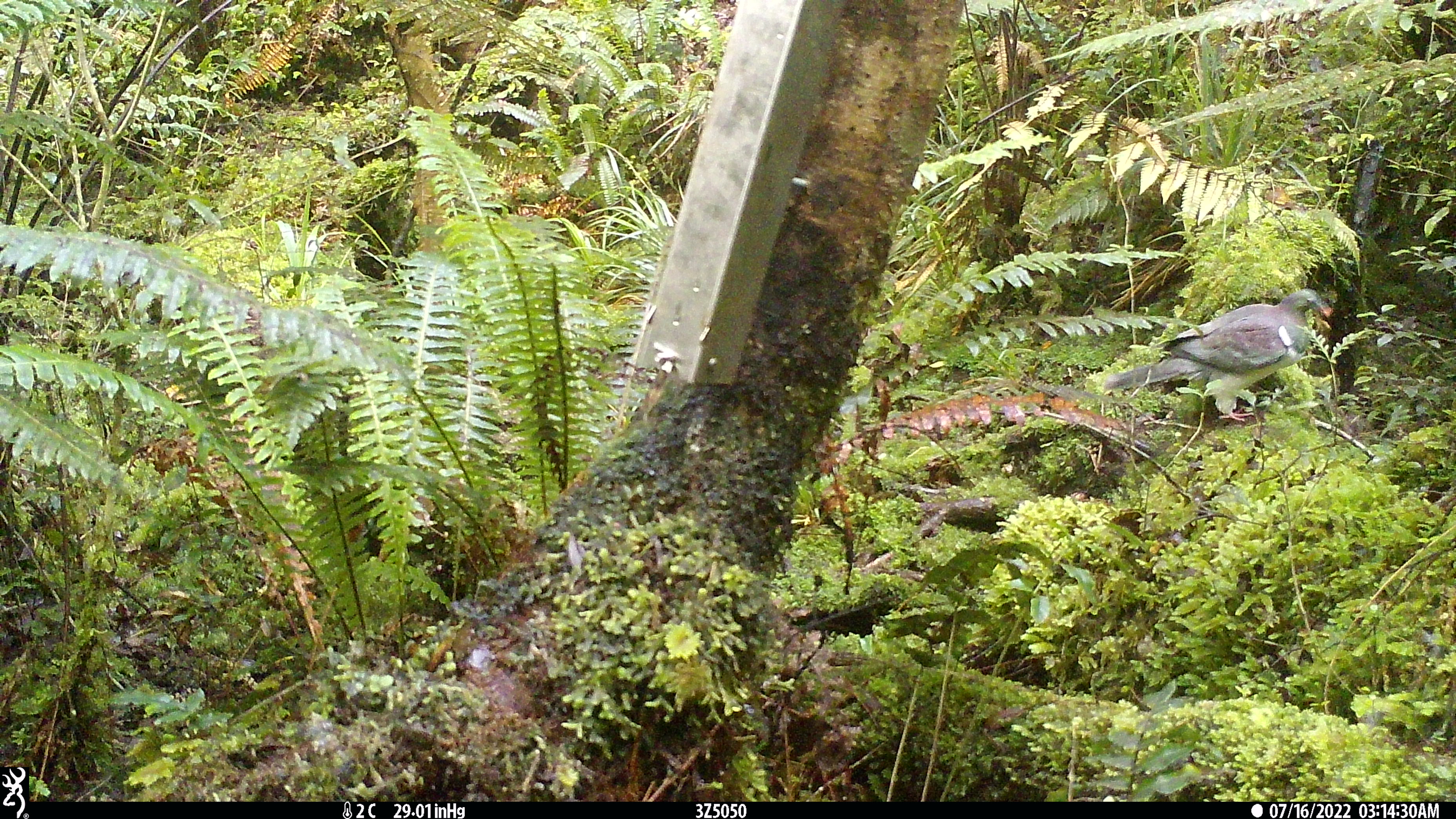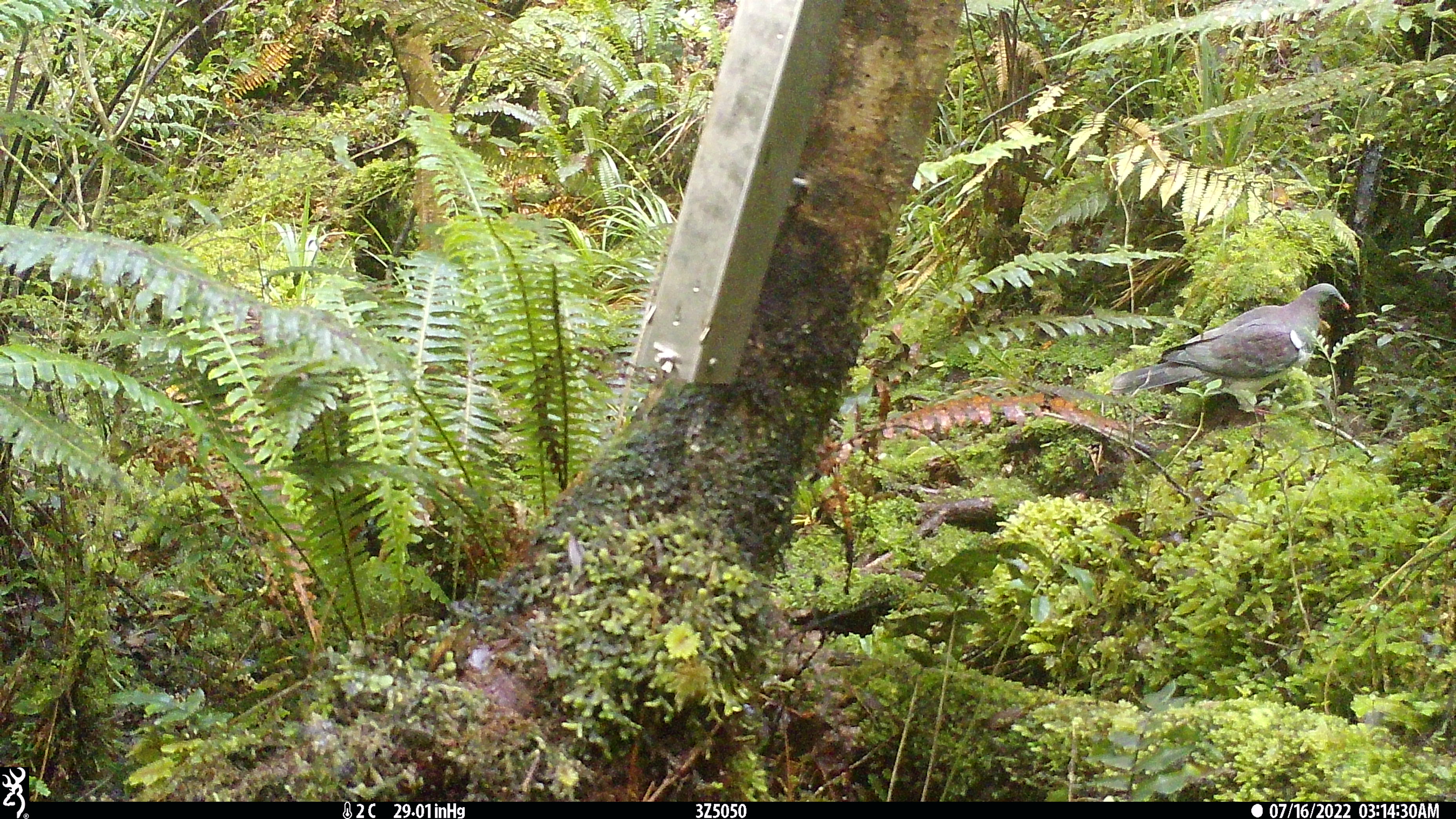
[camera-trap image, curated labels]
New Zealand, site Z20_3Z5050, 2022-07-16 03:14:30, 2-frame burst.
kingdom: Animalia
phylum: Chordata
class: Aves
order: Columbiformes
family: Columbidae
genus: Hemiphaga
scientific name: Hemiphaga novaeseelandiae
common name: new zealand pigeon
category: kereru